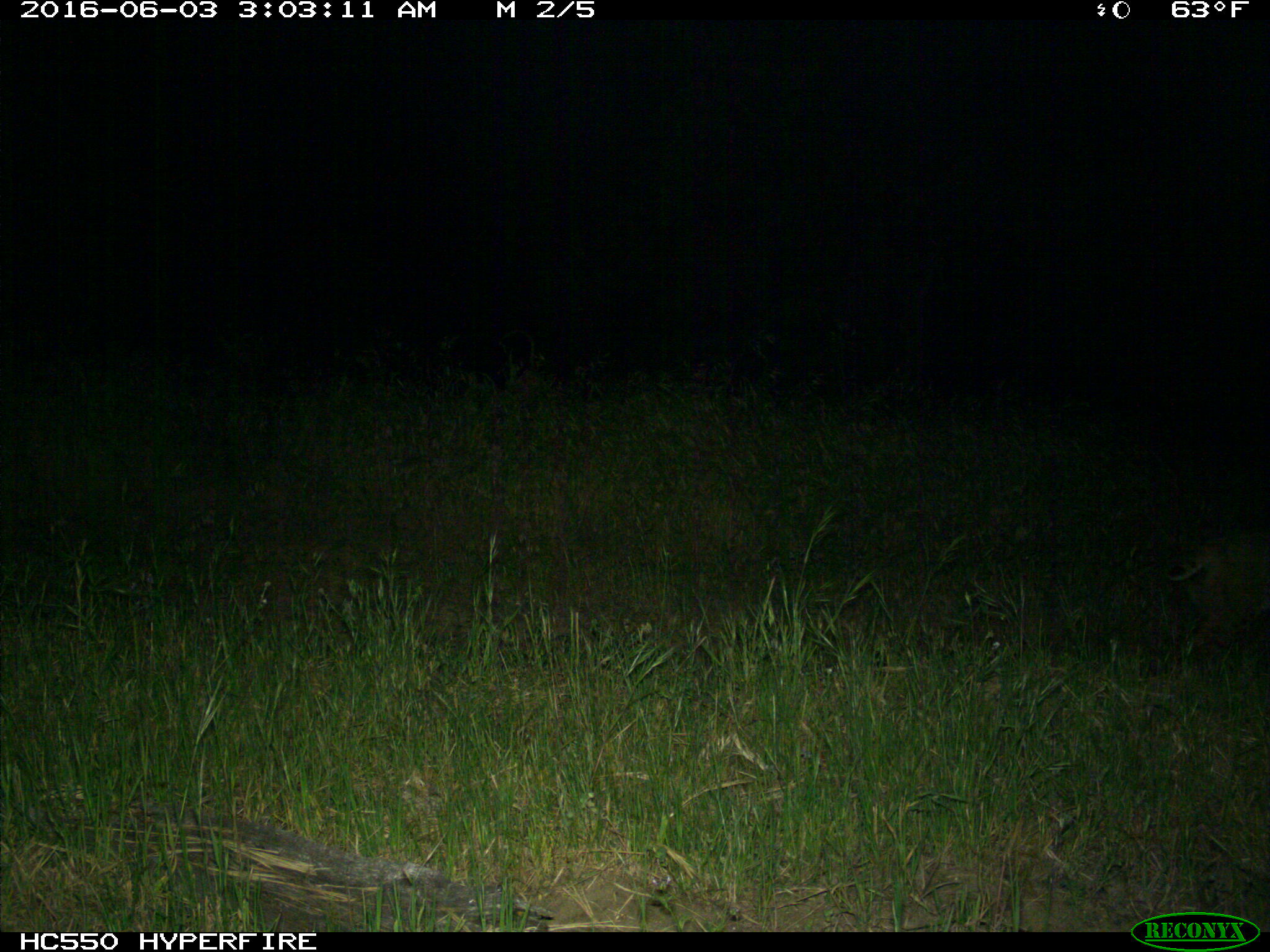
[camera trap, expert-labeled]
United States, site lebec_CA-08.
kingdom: Animalia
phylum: Chordata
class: Mammalia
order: Carnivora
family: Felidae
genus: Lynx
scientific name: Lynx rufus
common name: bobcat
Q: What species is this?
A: Lynx rufus (bobcat).